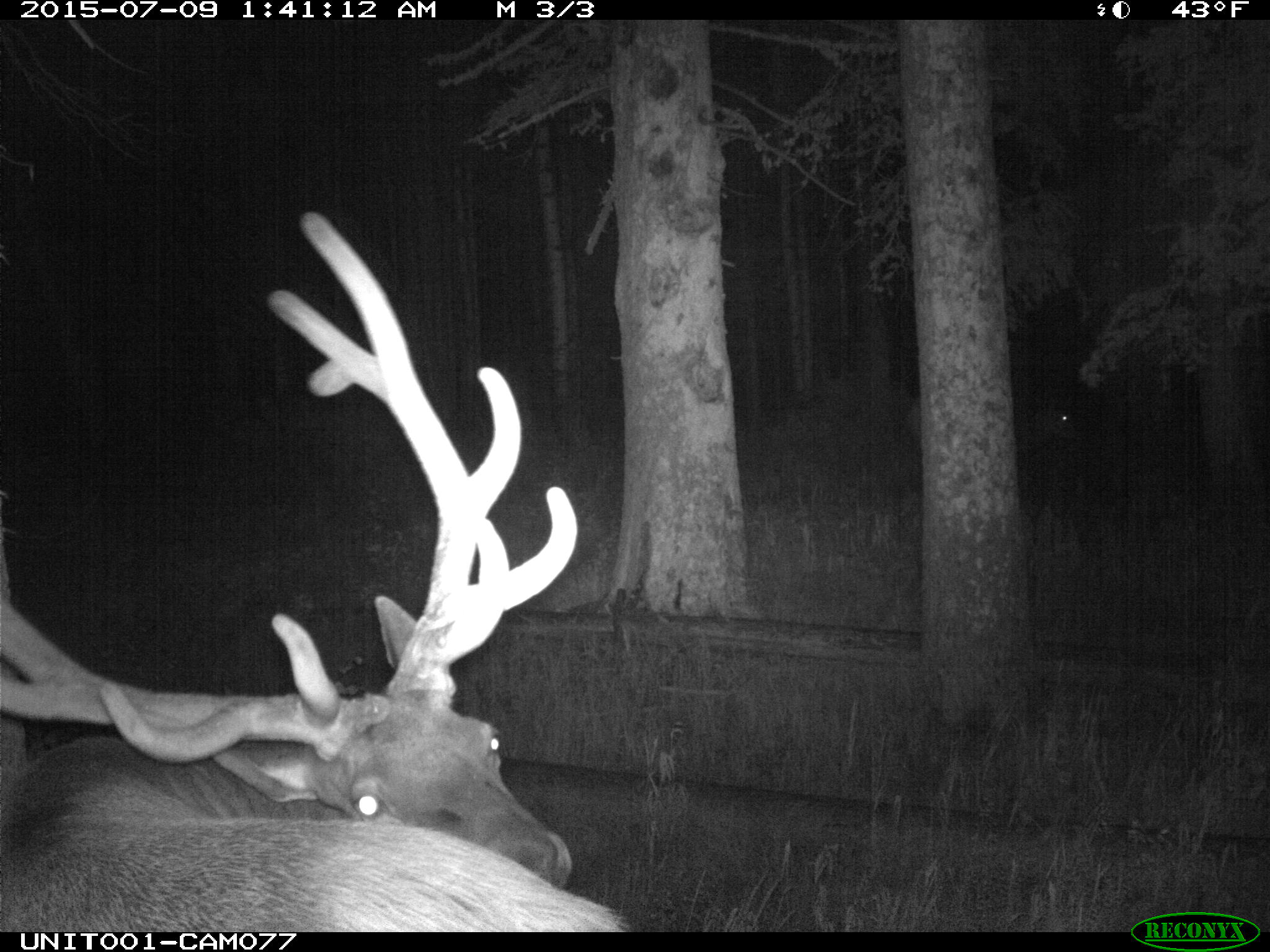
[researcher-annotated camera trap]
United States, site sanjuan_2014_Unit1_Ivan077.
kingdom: Animalia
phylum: Chordata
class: Mammalia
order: Artiodactyla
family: Cervidae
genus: Cervus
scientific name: Cervus elaphus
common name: red deer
Cervus elaphus (red deer).